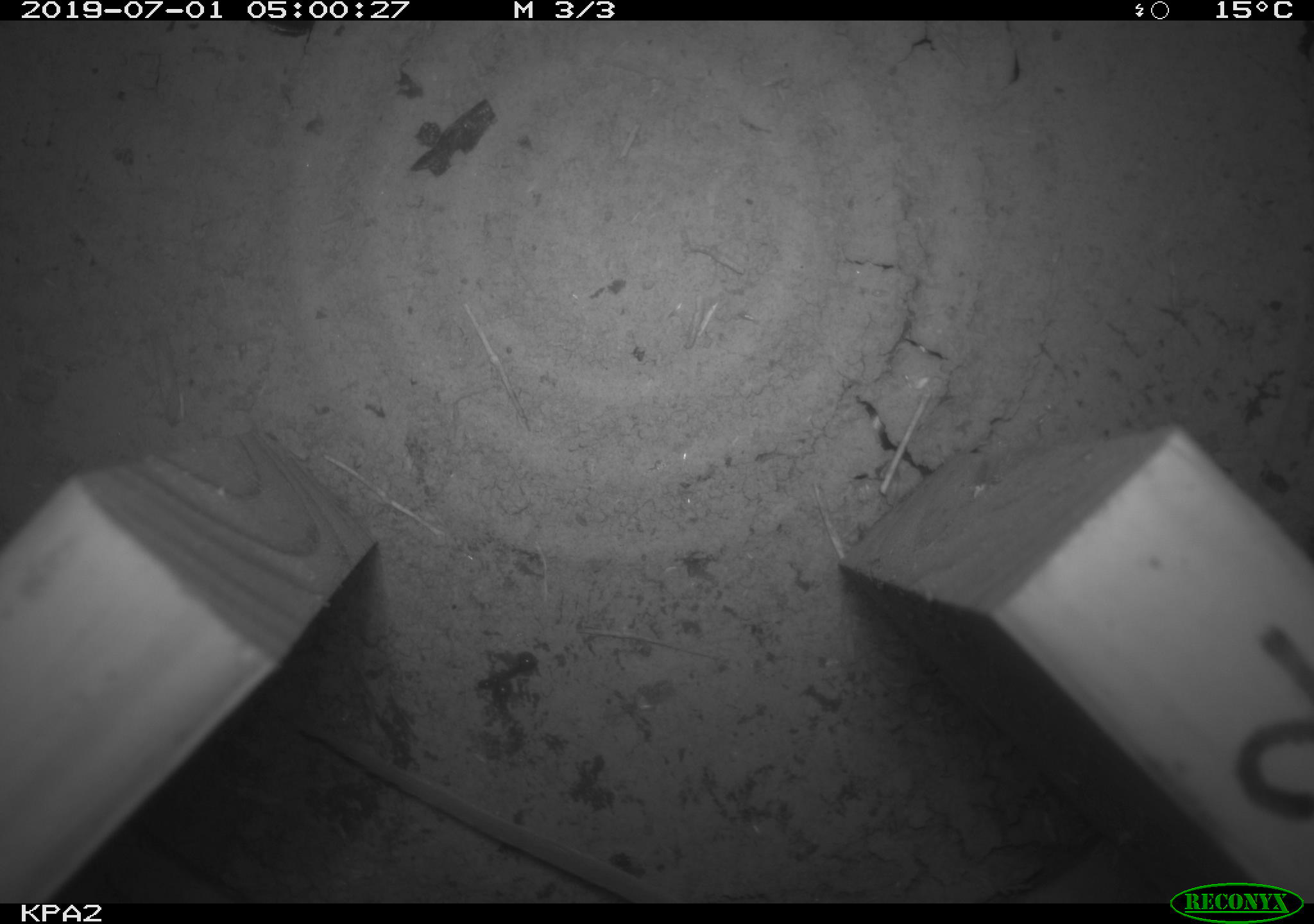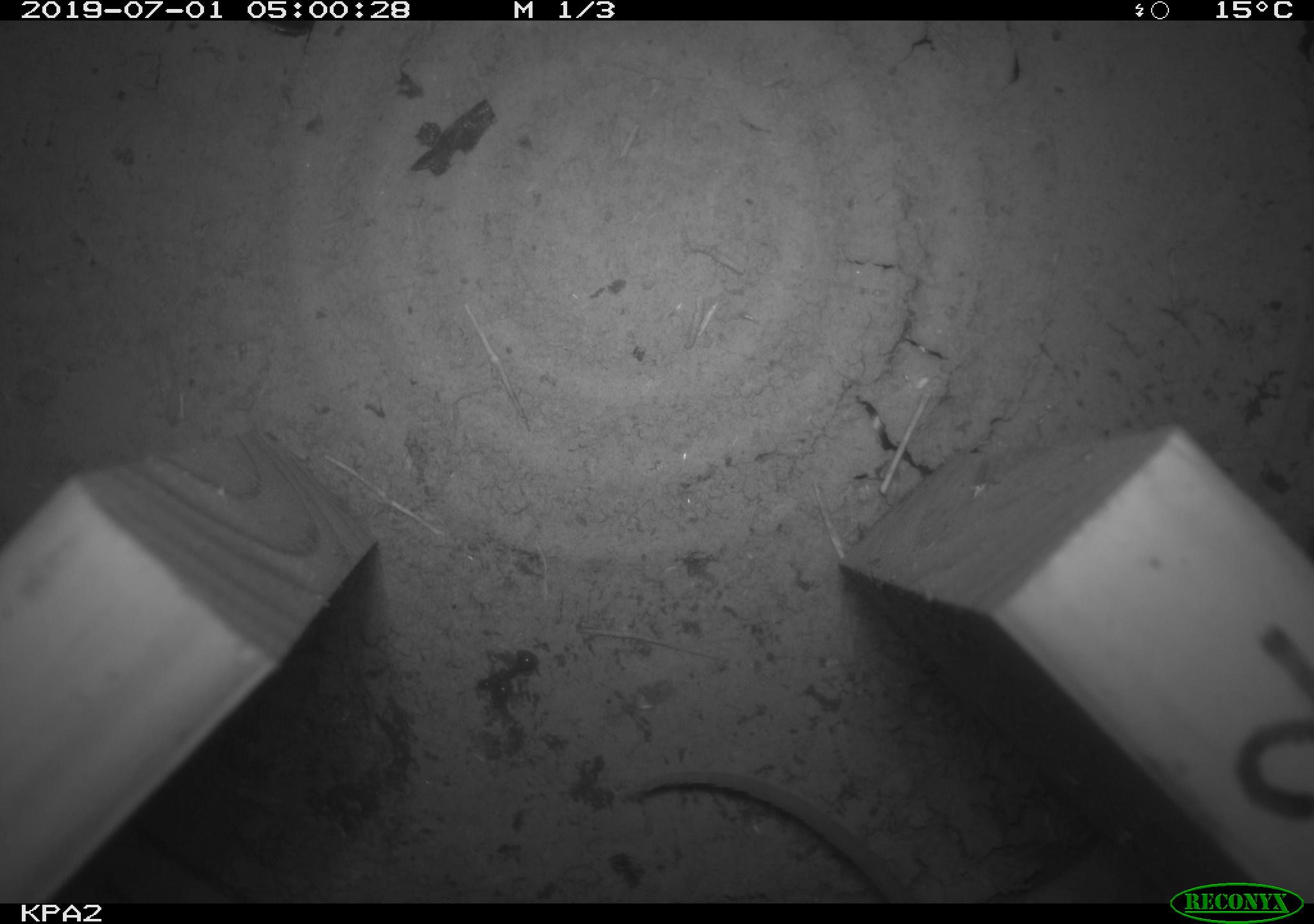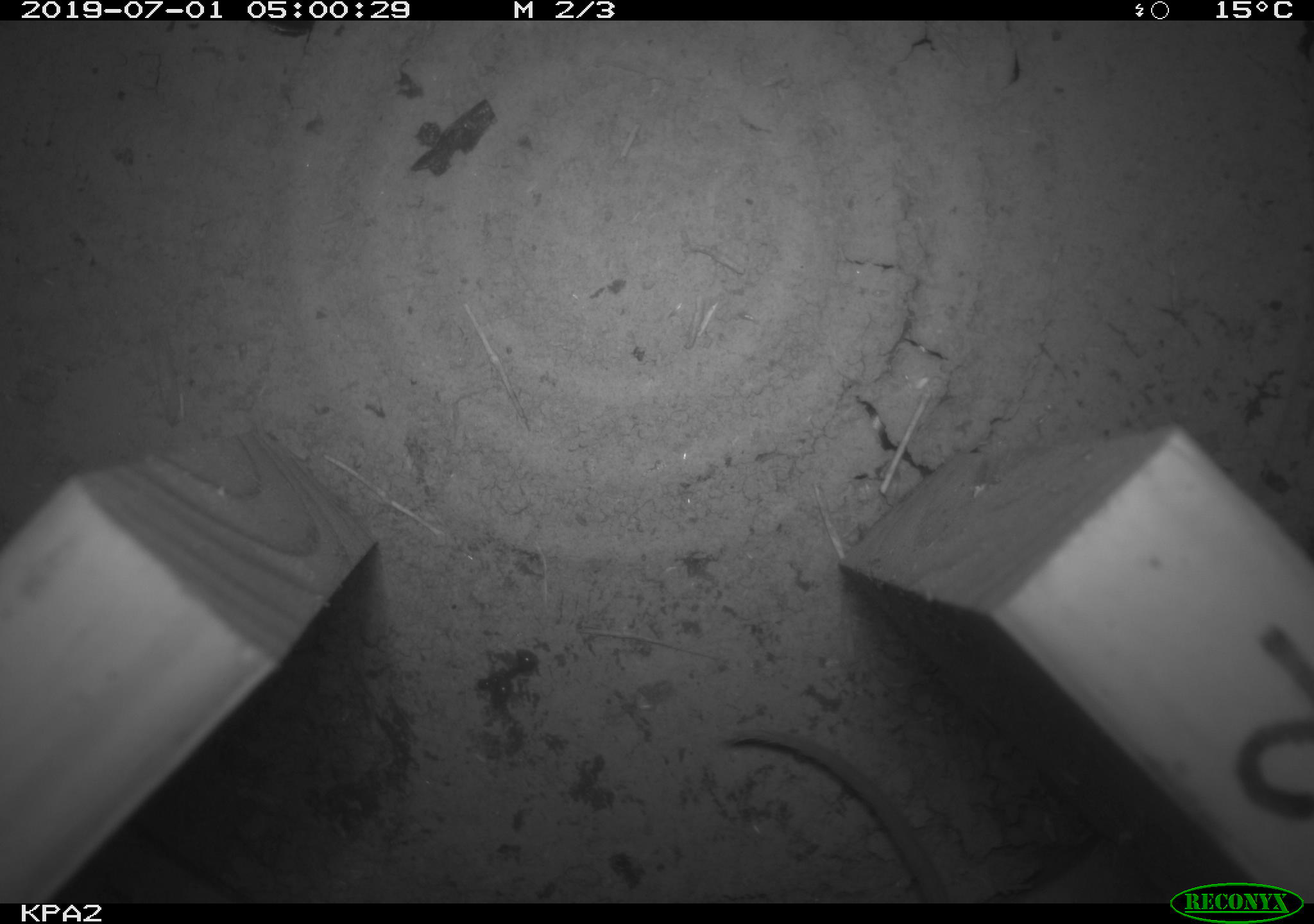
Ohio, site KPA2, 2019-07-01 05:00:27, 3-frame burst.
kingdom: Animalia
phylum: Chordata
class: Mammalia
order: Rodentia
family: Cricetidae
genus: Peromyscus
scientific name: Peromyscus leucopus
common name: white-footed mouse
White-footed mouse (Peromyscus leucopus).